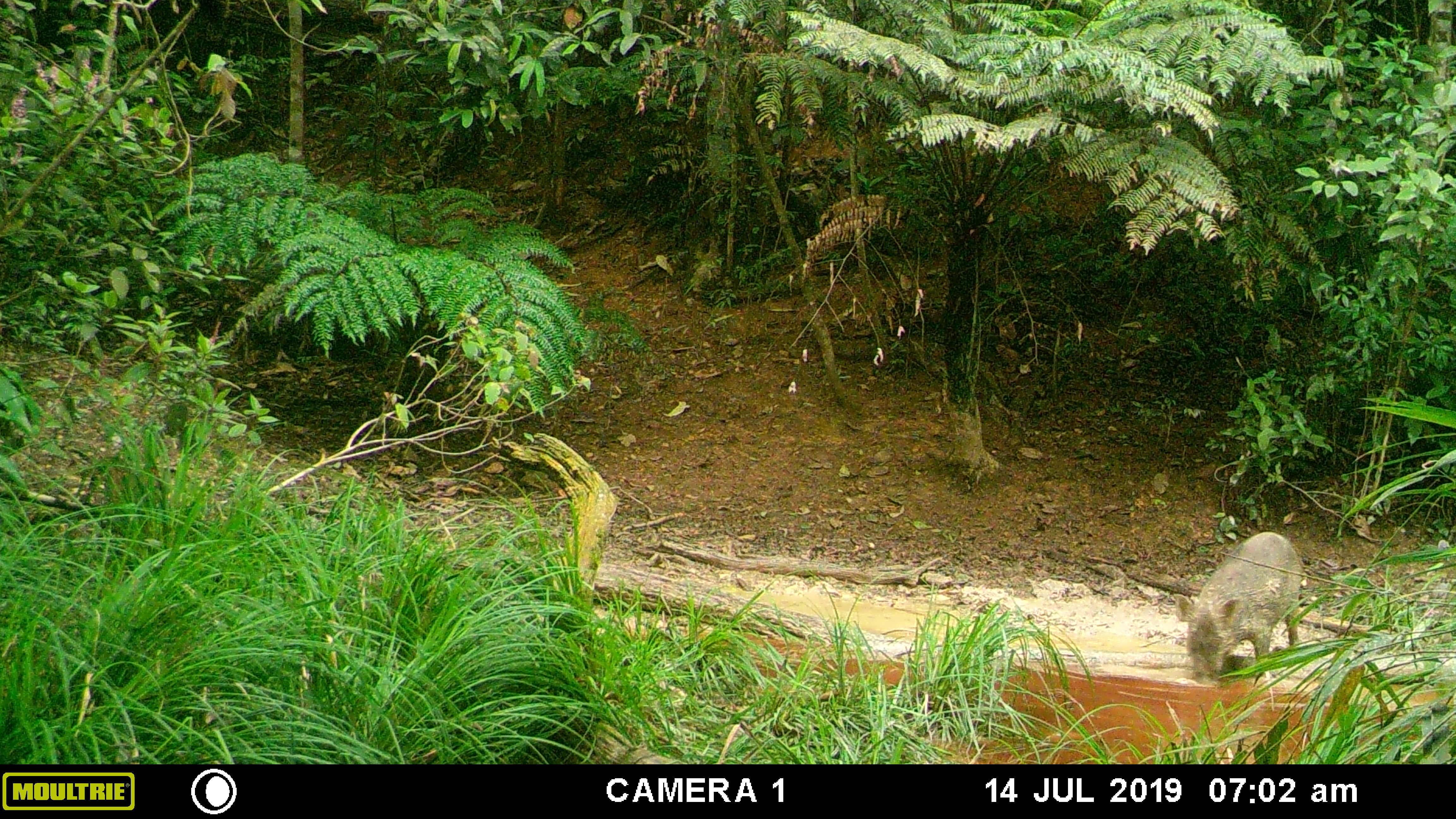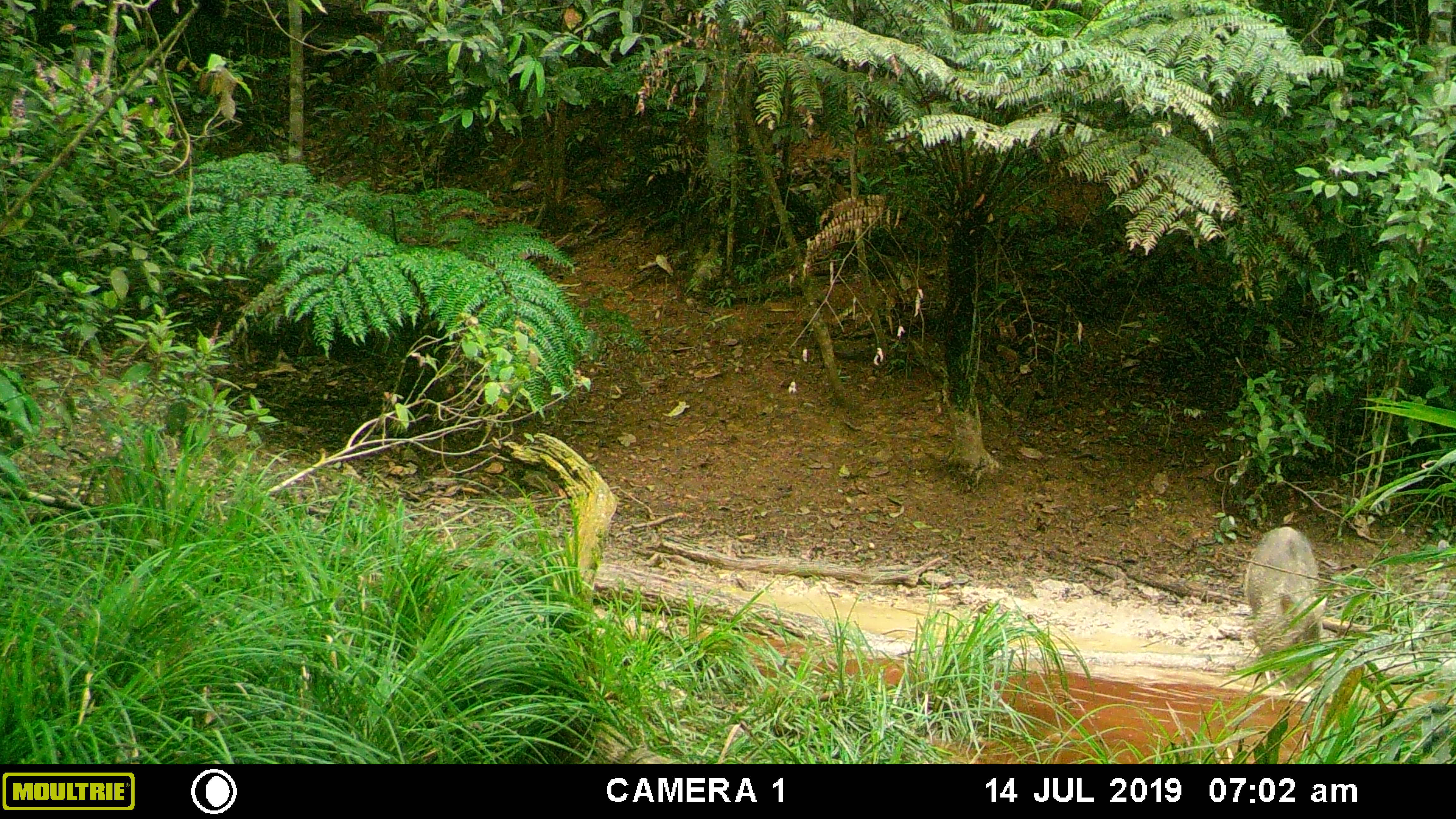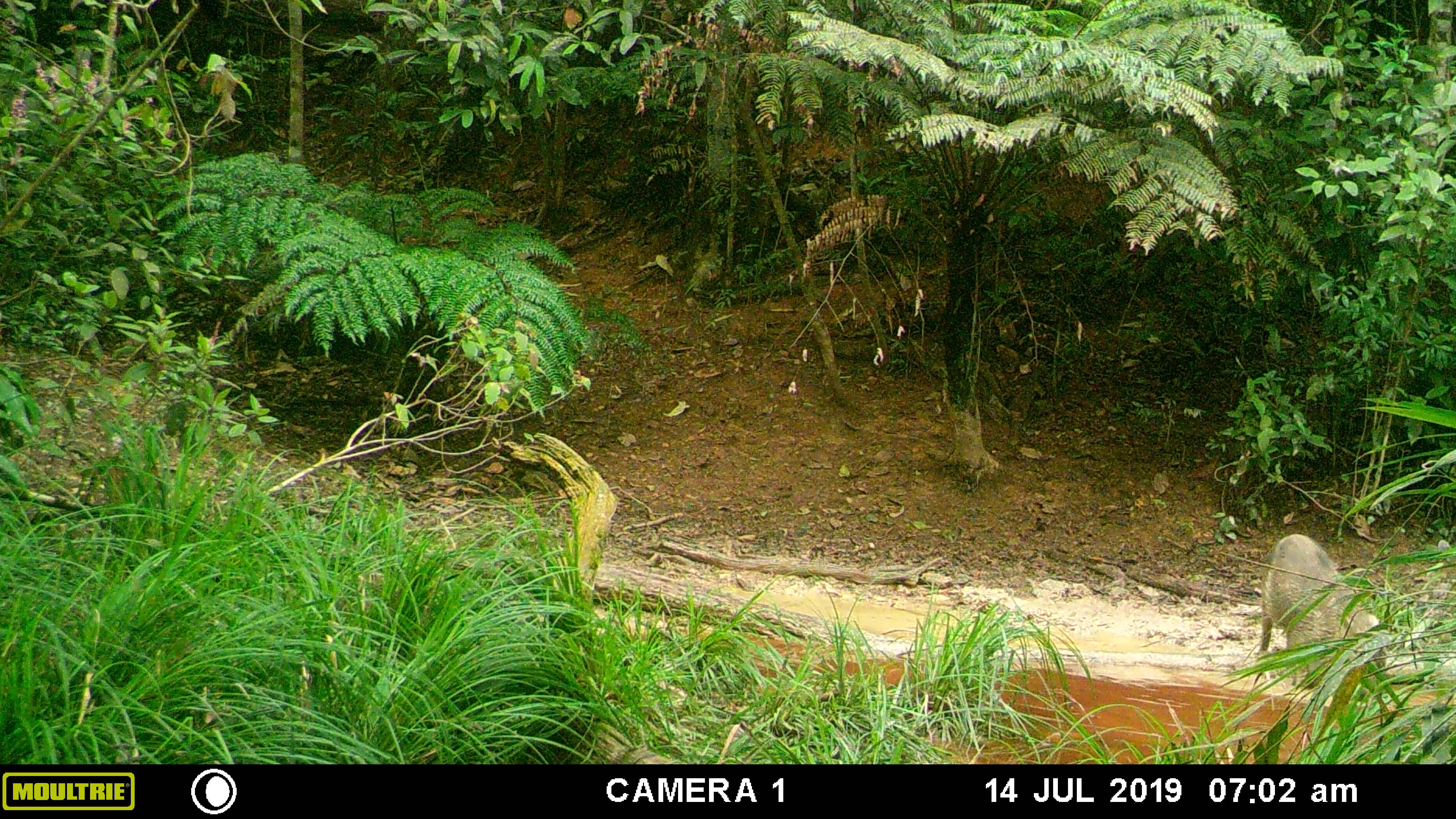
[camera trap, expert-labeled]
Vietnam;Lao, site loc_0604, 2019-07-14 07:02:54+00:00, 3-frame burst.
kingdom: Animalia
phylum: Chordata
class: Mammalia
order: Artiodactyla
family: Suidae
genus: Sus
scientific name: Sus scrofa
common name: eurasian wild pig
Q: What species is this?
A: Eurasian wild pig (Sus scrofa).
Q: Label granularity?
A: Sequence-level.